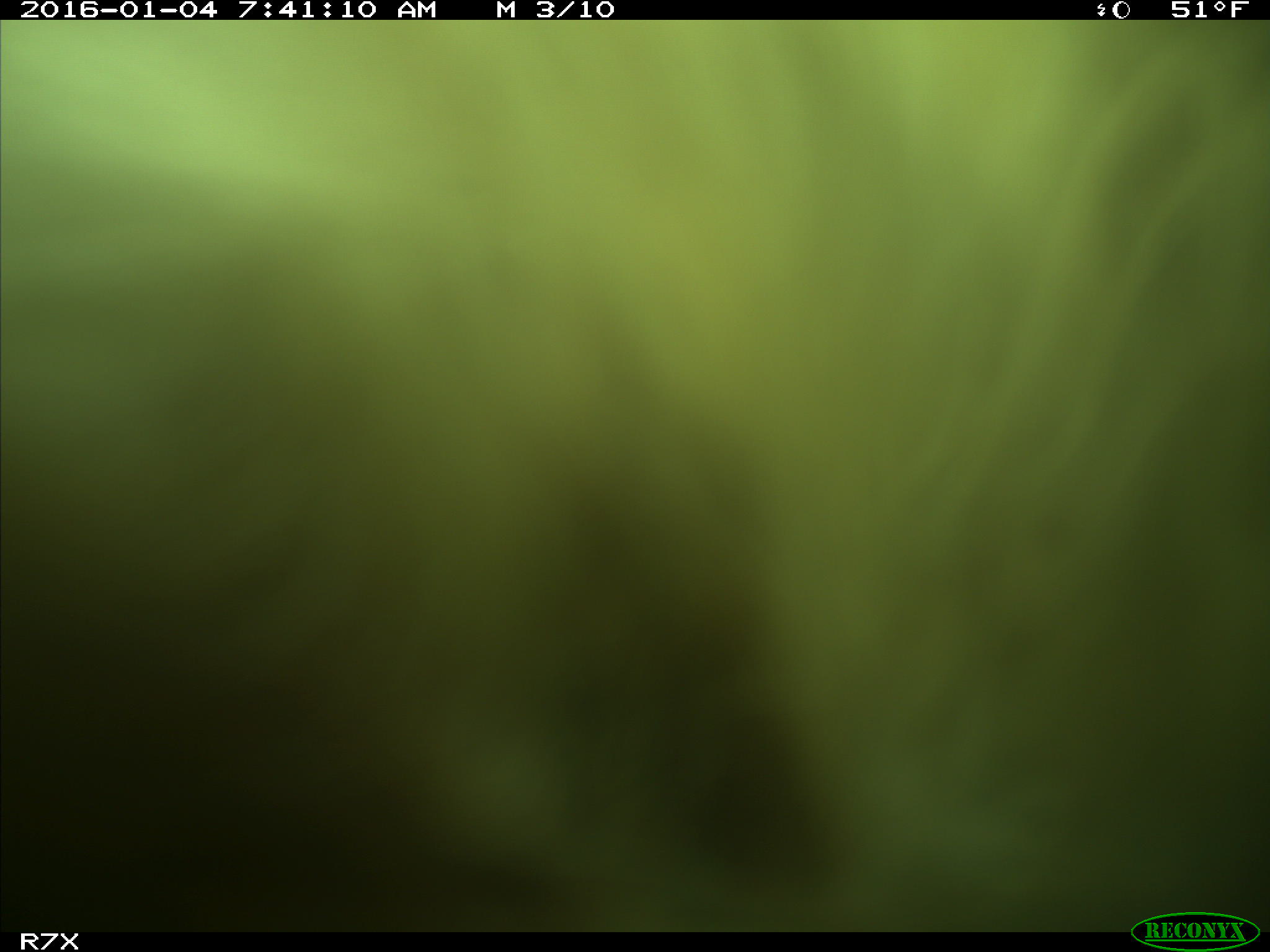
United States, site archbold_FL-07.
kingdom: Animalia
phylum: Chordata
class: Mammalia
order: Artiodactyla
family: Bovidae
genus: Bos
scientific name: Bos taurus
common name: domestic cow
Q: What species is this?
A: Bos taurus (domestic cow).